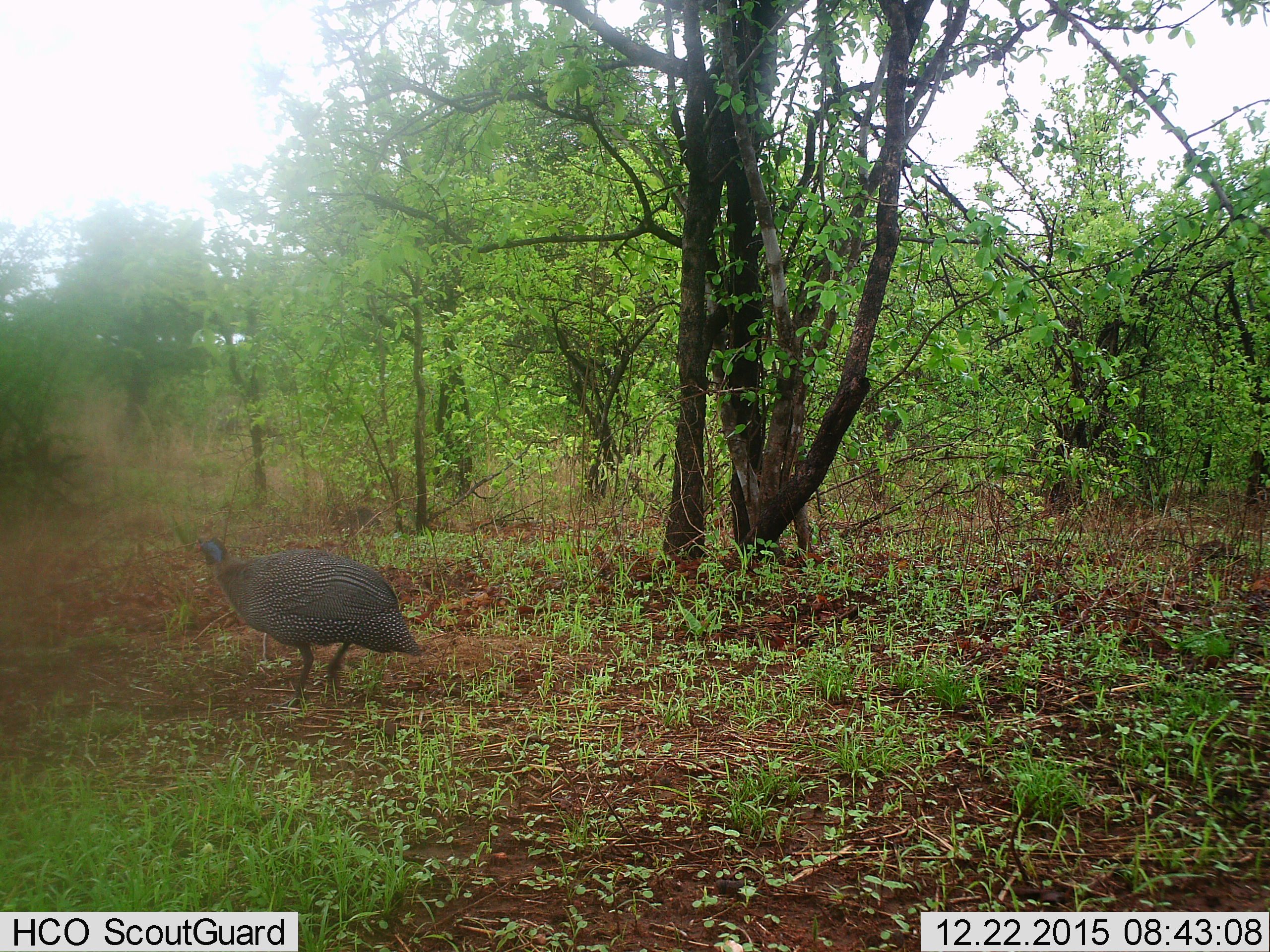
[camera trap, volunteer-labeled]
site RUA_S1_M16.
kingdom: Animalia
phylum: Chordata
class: Aves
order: Galliformes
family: Numididae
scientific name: Numididae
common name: guineafowl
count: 1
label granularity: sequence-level